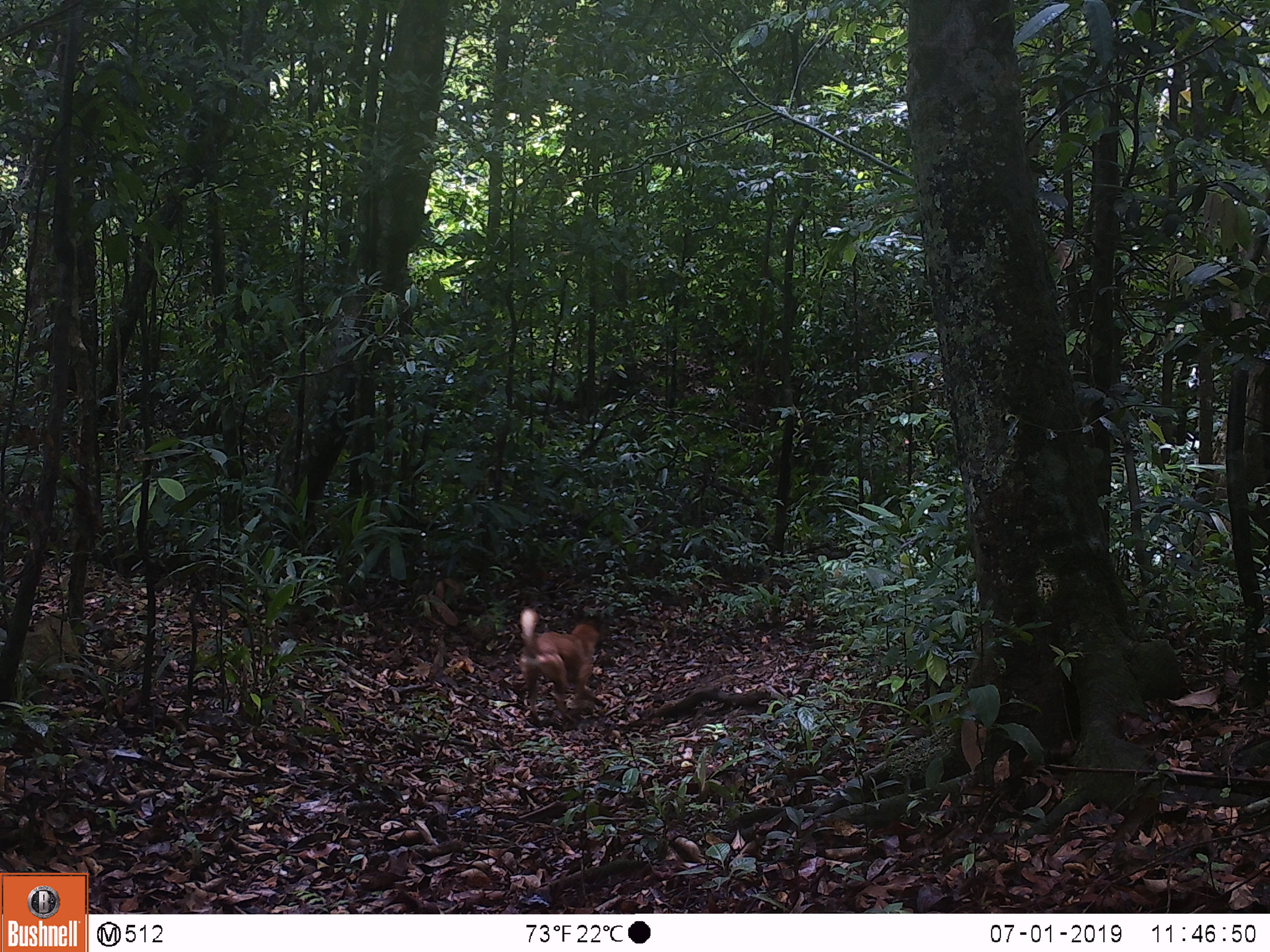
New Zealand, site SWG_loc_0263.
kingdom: Animalia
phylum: Chordata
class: Mammalia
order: Carnivora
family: Canidae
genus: Canis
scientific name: Canis familiaris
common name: domestic dog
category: dog